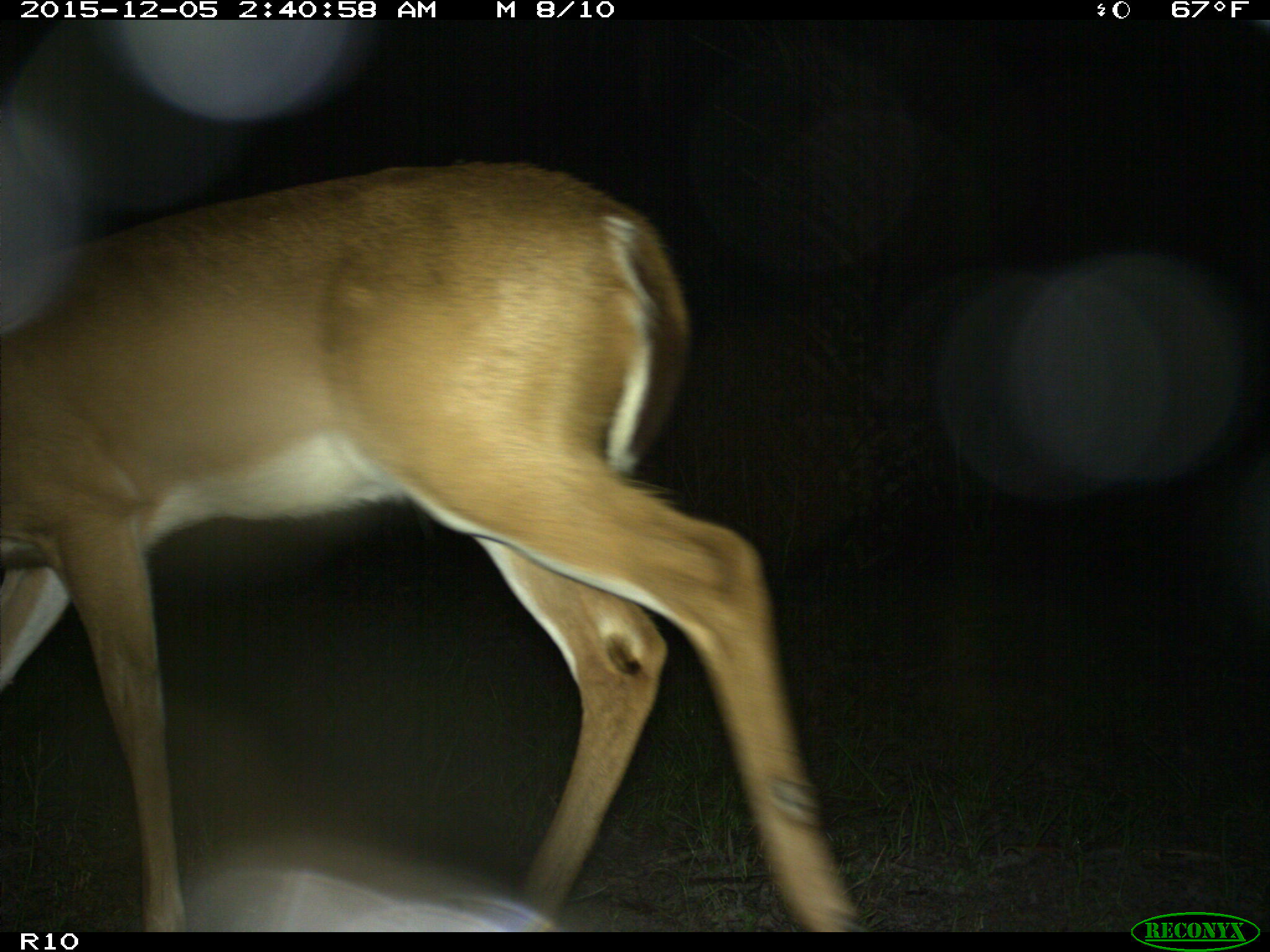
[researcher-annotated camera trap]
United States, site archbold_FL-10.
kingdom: Animalia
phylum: Chordata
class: Mammalia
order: Artiodactyla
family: Cervidae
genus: Odocoileus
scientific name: Odocoileus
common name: deer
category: unidentified deer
Unidentified deer (deer) (Odocoileus).